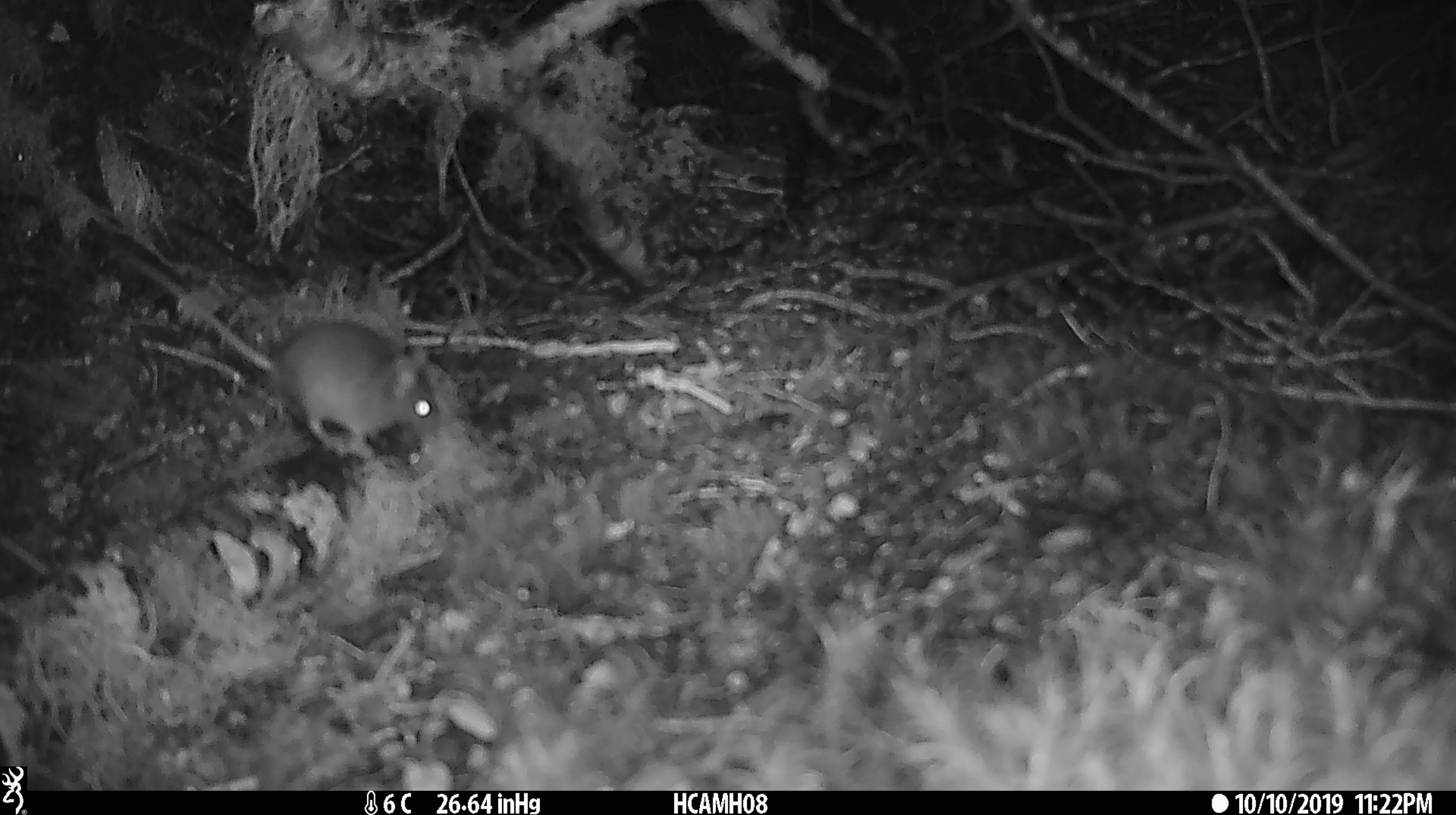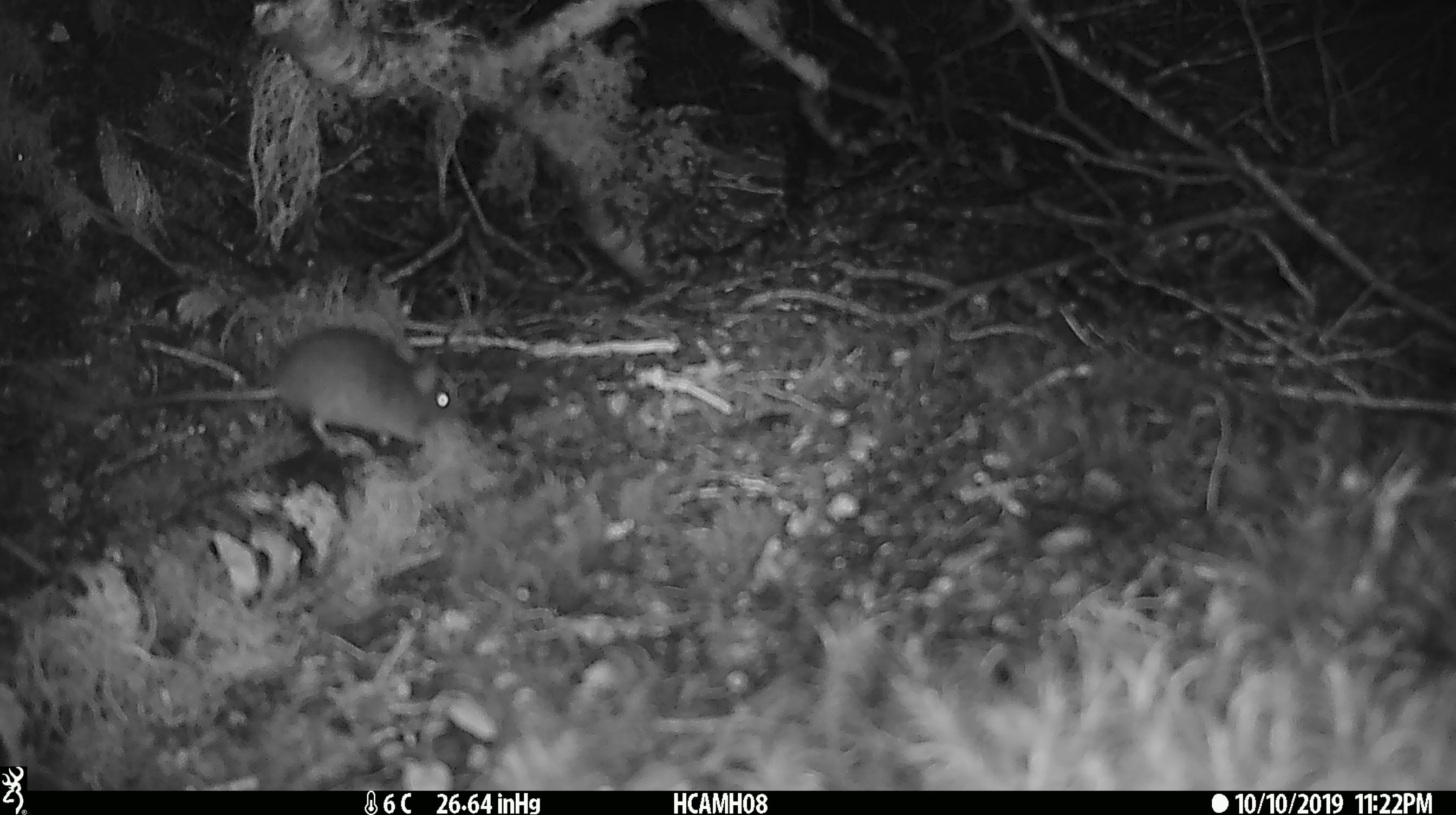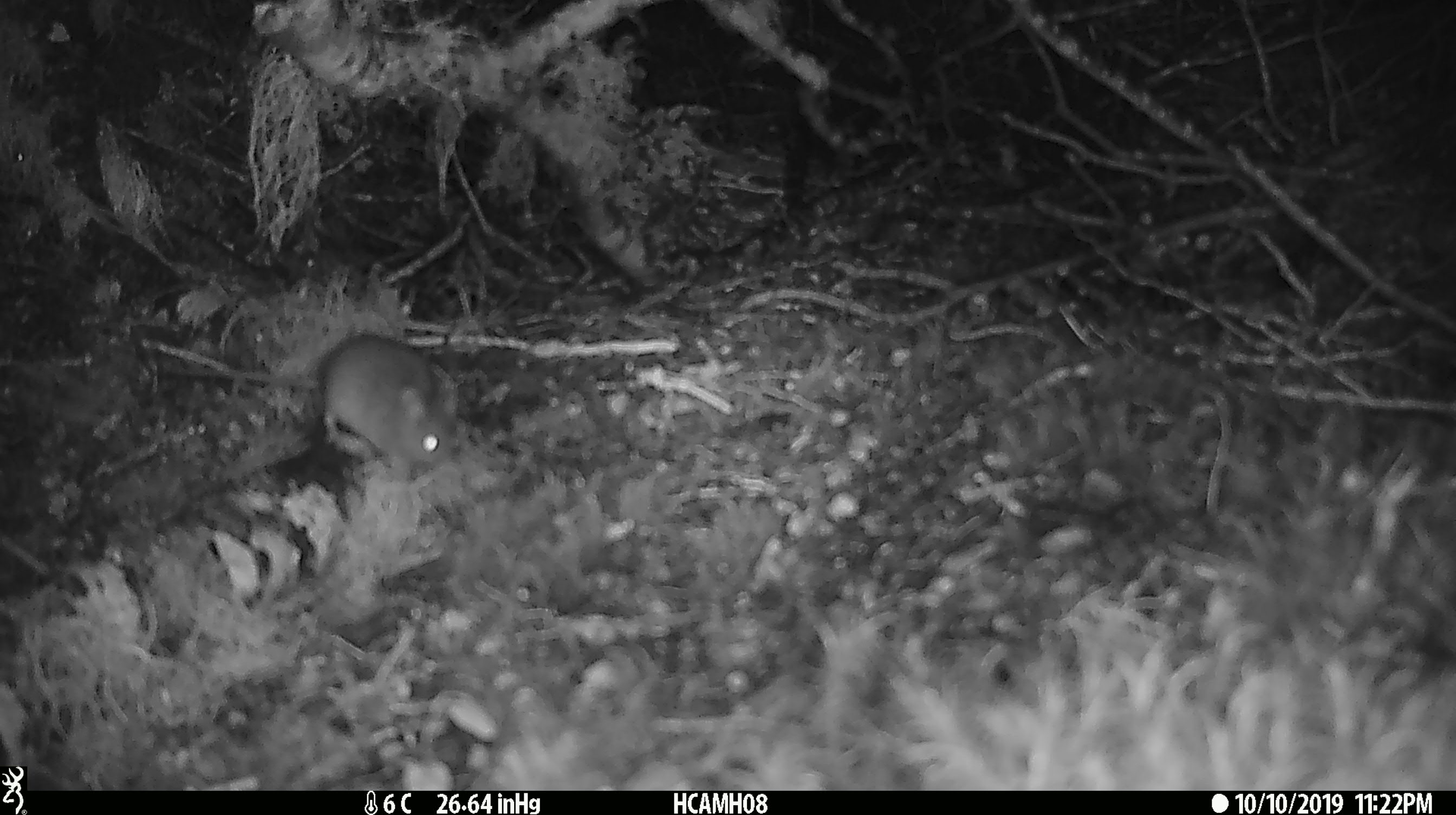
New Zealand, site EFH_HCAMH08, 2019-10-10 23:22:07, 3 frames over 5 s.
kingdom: Animalia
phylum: Chordata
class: Mammalia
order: Rodentia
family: Muridae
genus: Mus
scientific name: Mus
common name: mouse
Mouse (Mus).